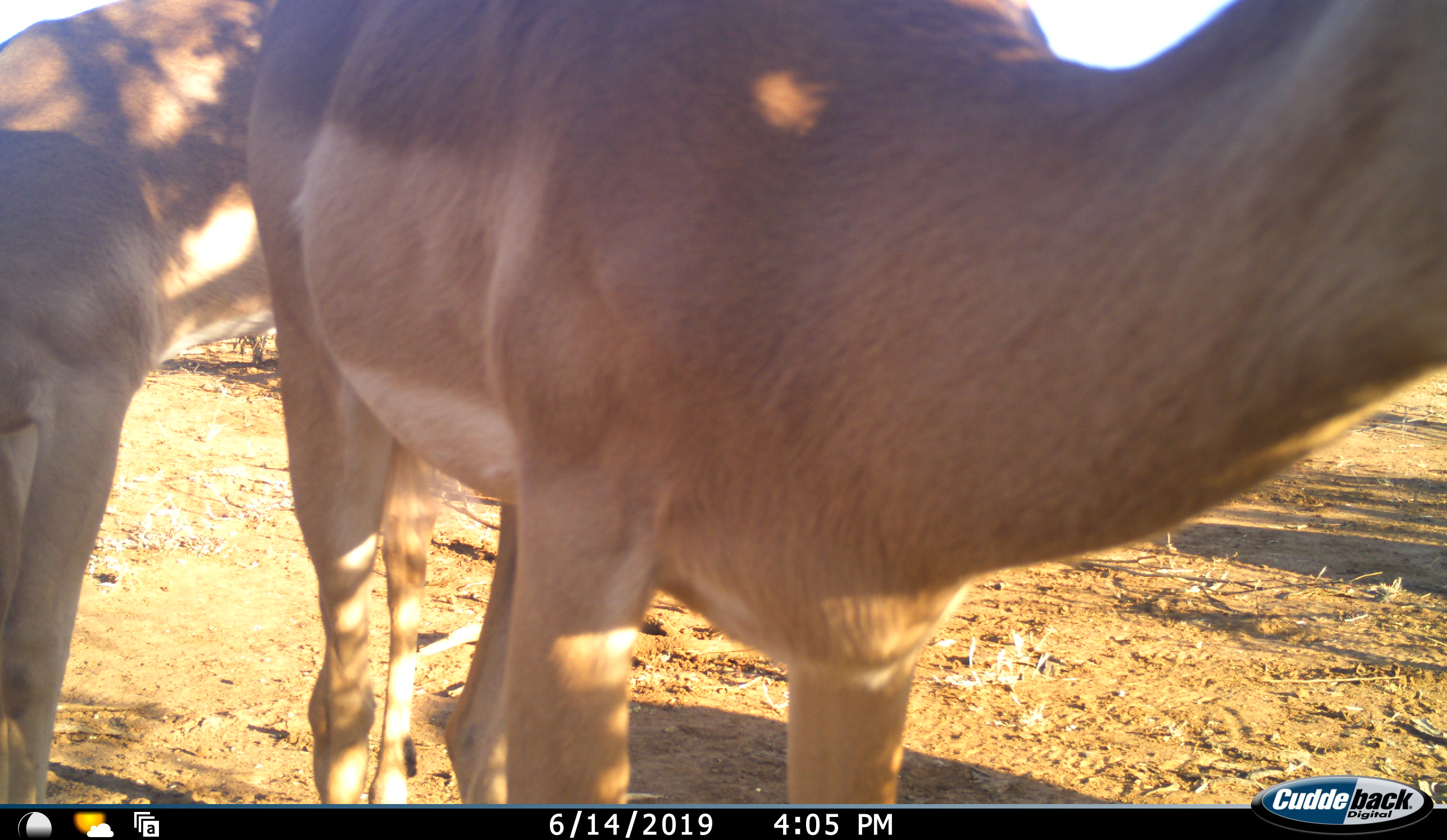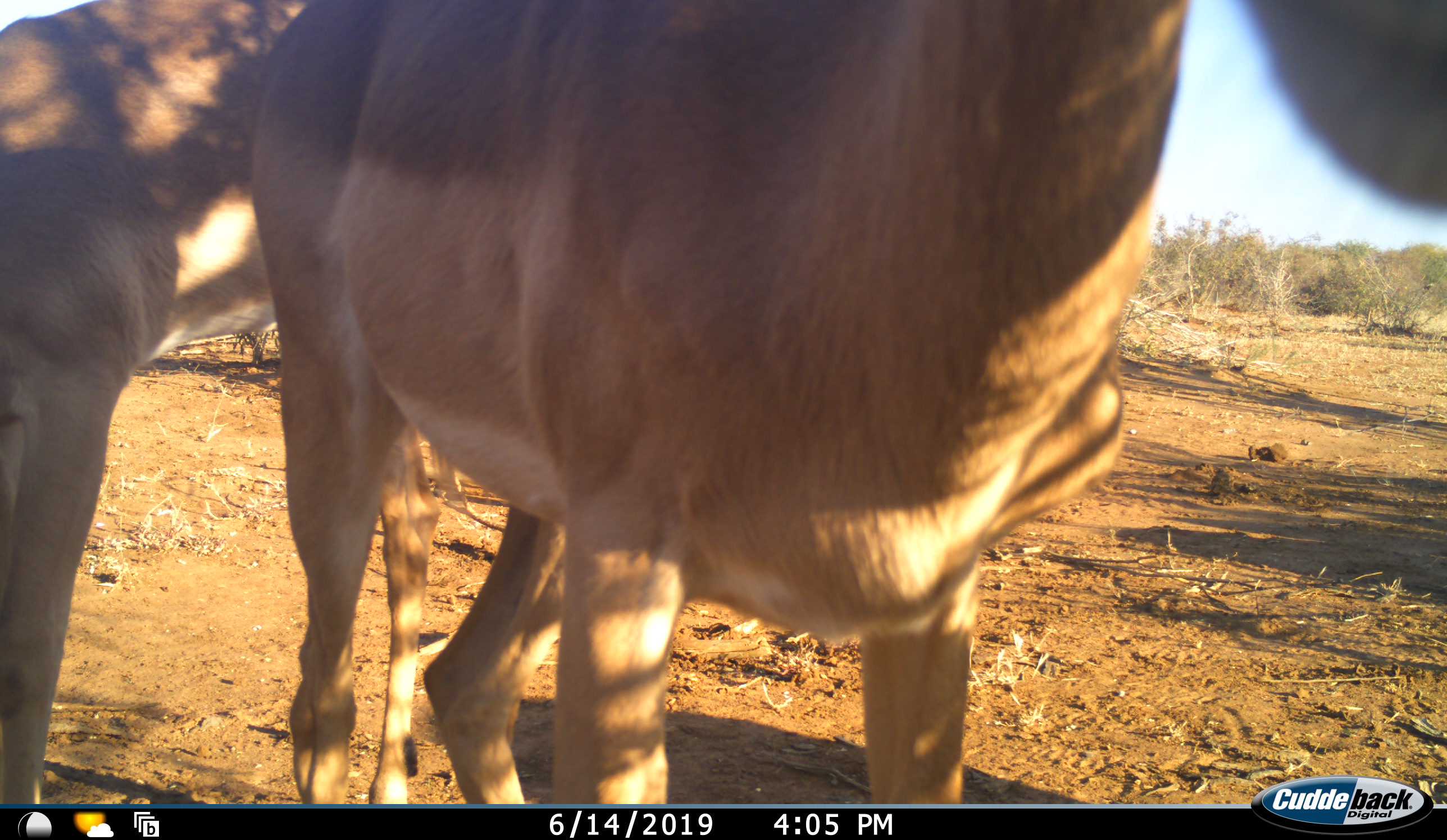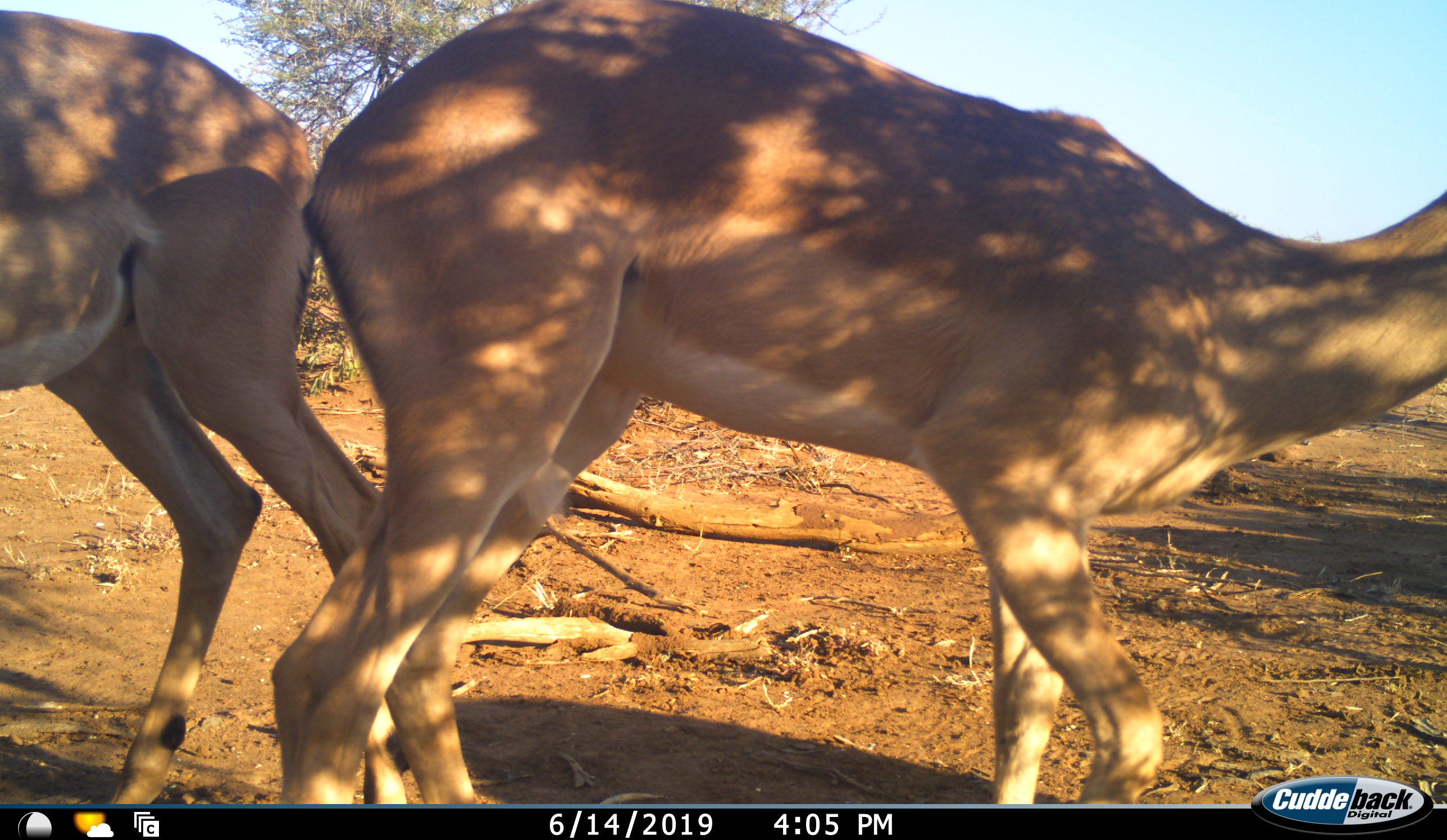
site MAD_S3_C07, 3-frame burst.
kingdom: Animalia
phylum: Chordata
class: Mammalia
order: Artiodactyla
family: Bovidae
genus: Aepyceros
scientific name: Aepyceros melampus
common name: impala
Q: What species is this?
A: Impala (Aepyceros melampus).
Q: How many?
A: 2.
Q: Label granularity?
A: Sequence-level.